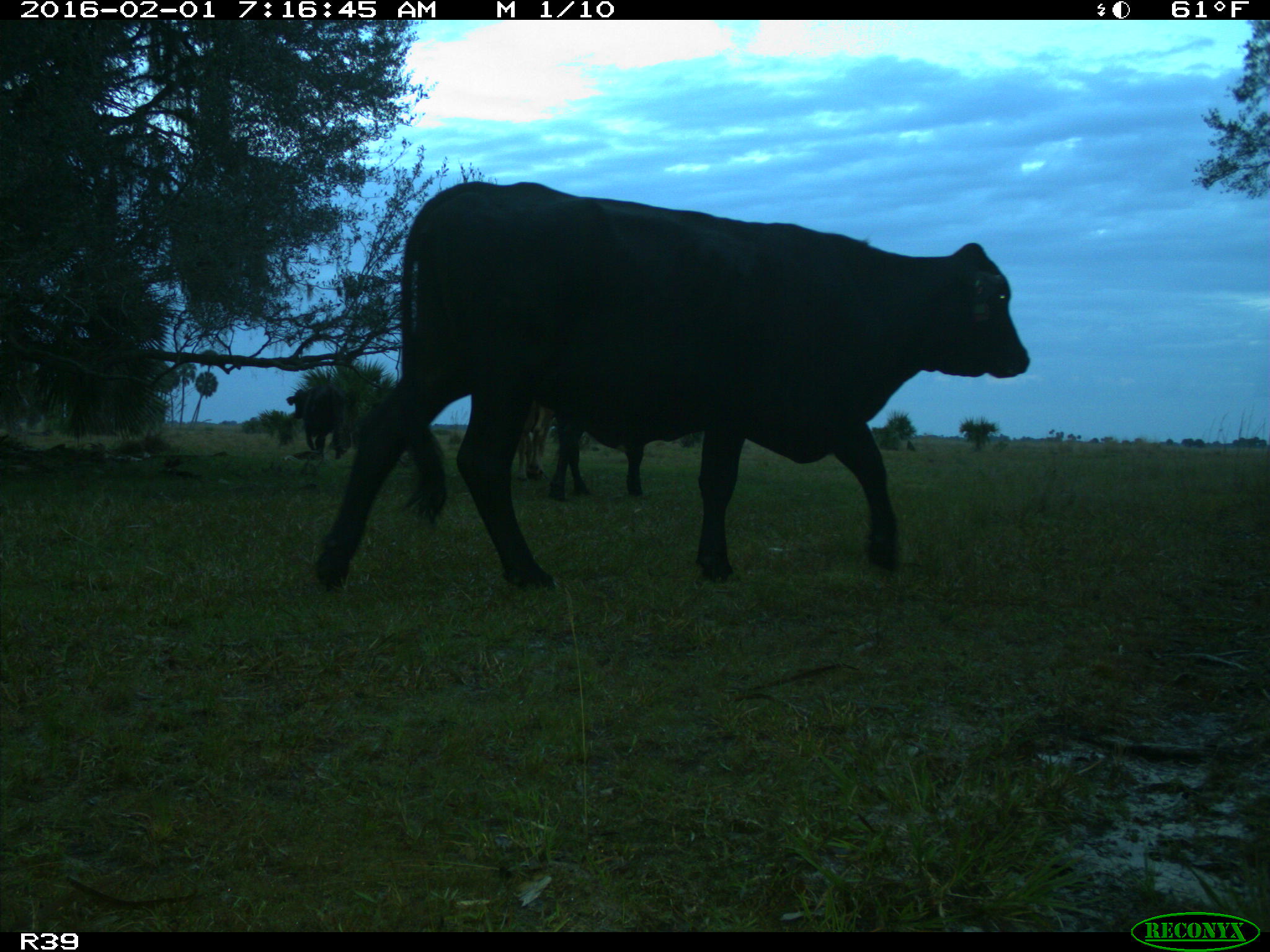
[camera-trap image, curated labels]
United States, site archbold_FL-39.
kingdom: Animalia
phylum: Chordata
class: Mammalia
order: Artiodactyla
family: Bovidae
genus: Bos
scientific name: Bos taurus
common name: domestic cow